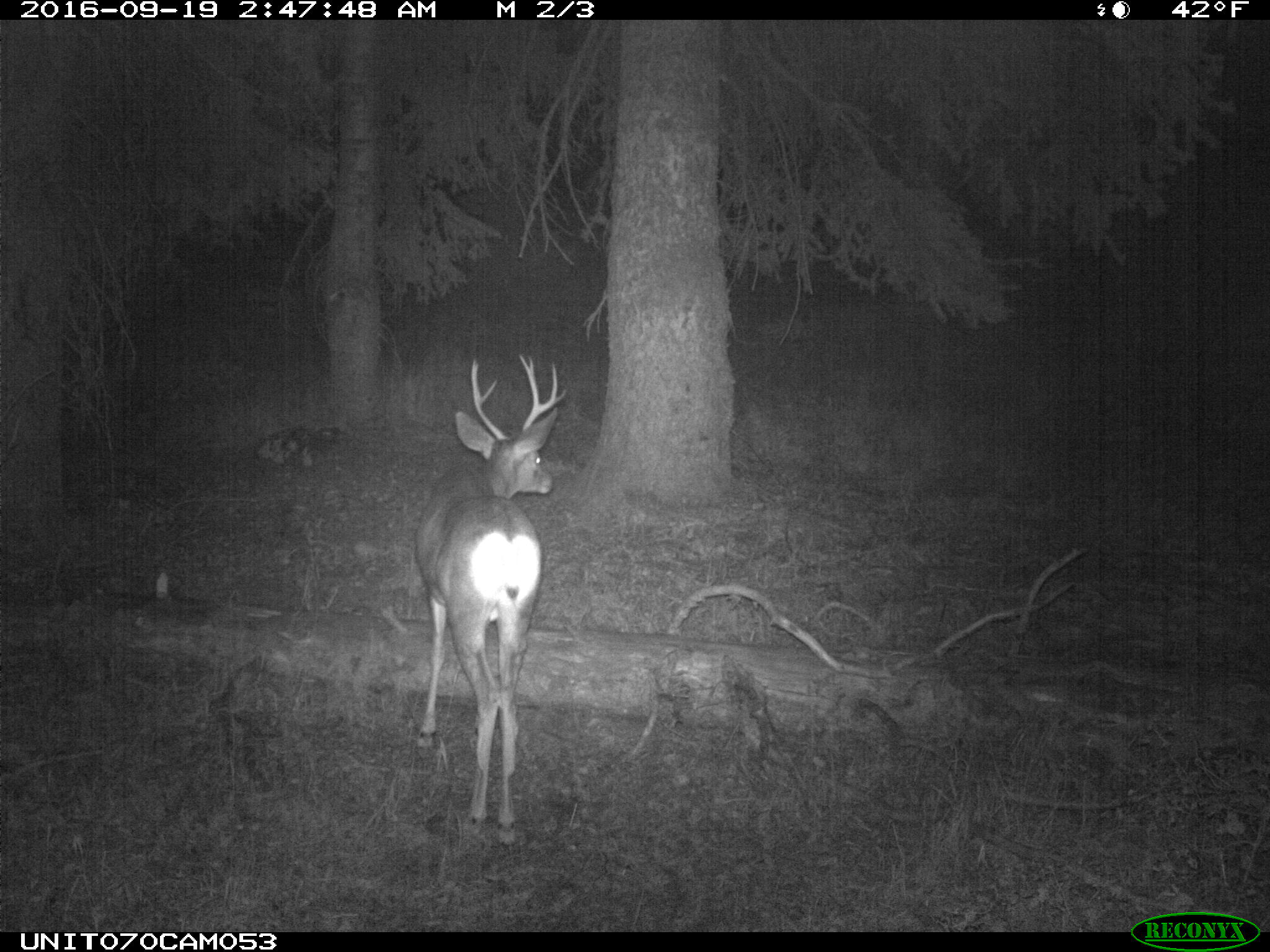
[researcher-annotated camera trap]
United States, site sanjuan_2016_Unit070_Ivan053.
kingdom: Animalia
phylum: Chordata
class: Mammalia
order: Artiodactyla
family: Cervidae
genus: Odocoileus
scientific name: Odocoileus hemionus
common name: mule deer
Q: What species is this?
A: Odocoileus hemionus (mule deer).